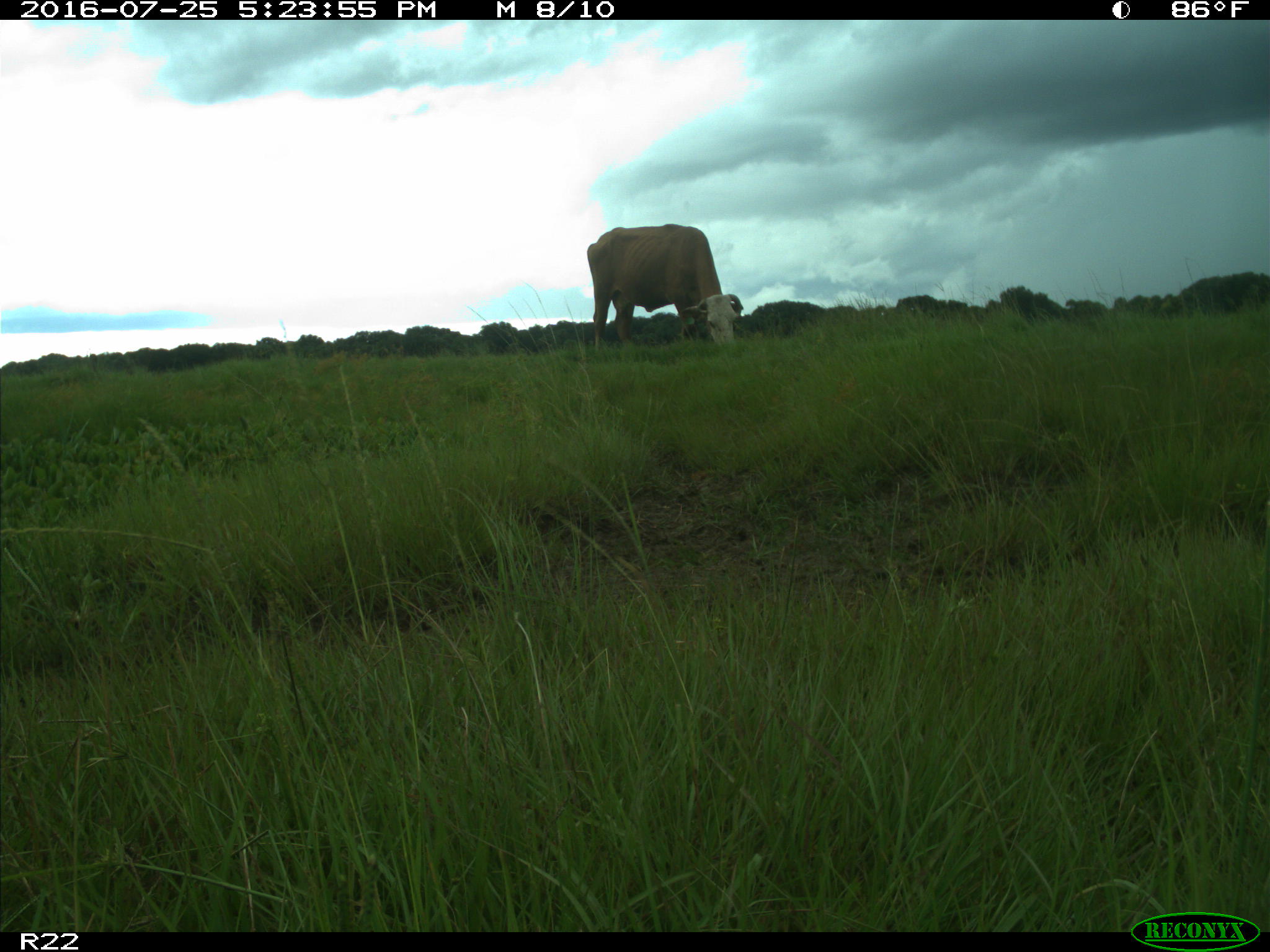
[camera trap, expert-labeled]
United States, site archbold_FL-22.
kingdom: Animalia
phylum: Chordata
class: Mammalia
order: Artiodactyla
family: Bovidae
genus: Bos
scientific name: Bos taurus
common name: domestic cow